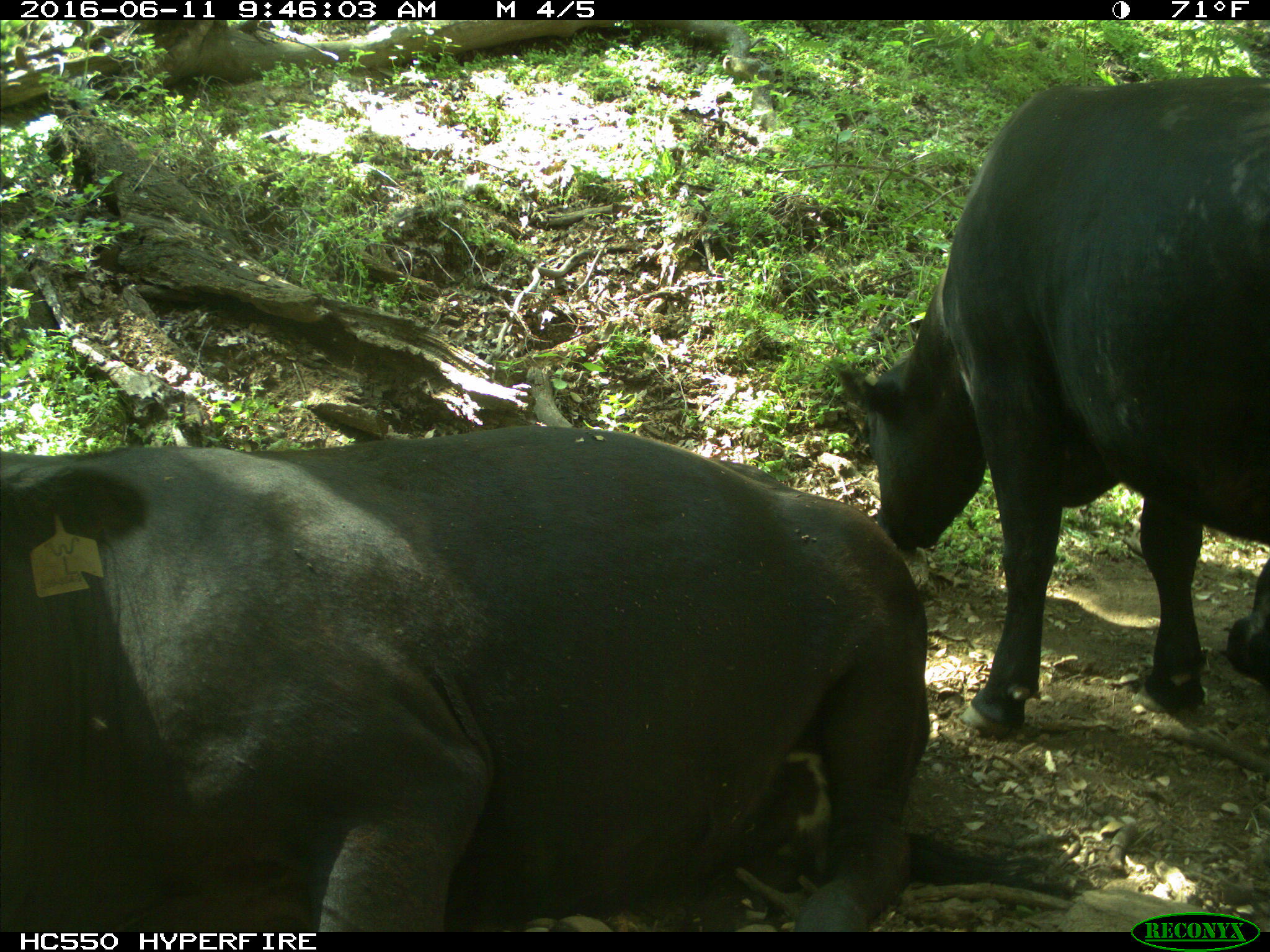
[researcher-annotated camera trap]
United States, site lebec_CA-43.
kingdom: Animalia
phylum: Chordata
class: Mammalia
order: Artiodactyla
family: Bovidae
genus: Bos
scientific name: Bos taurus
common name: domestic cow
Bos taurus (domestic cow).